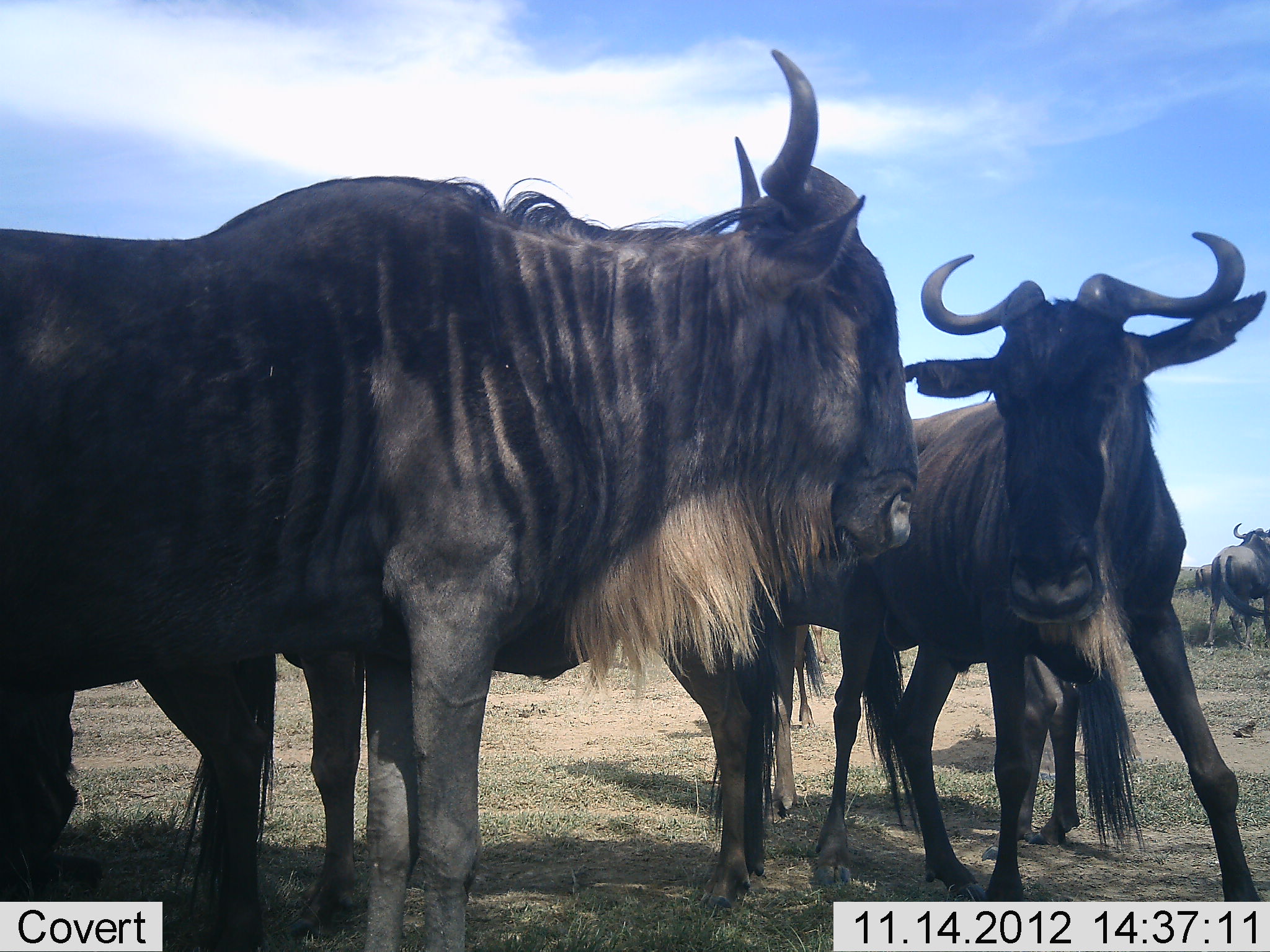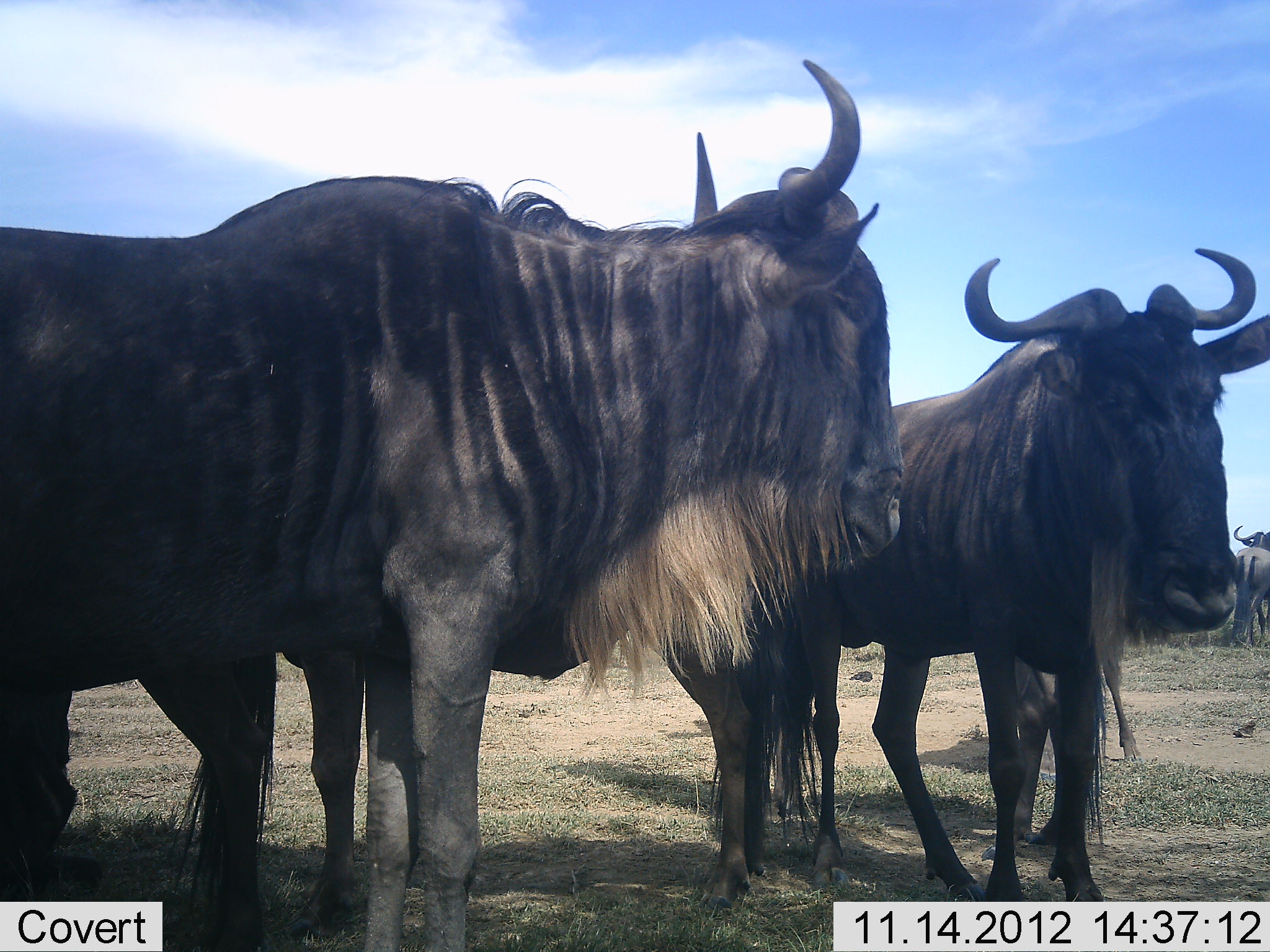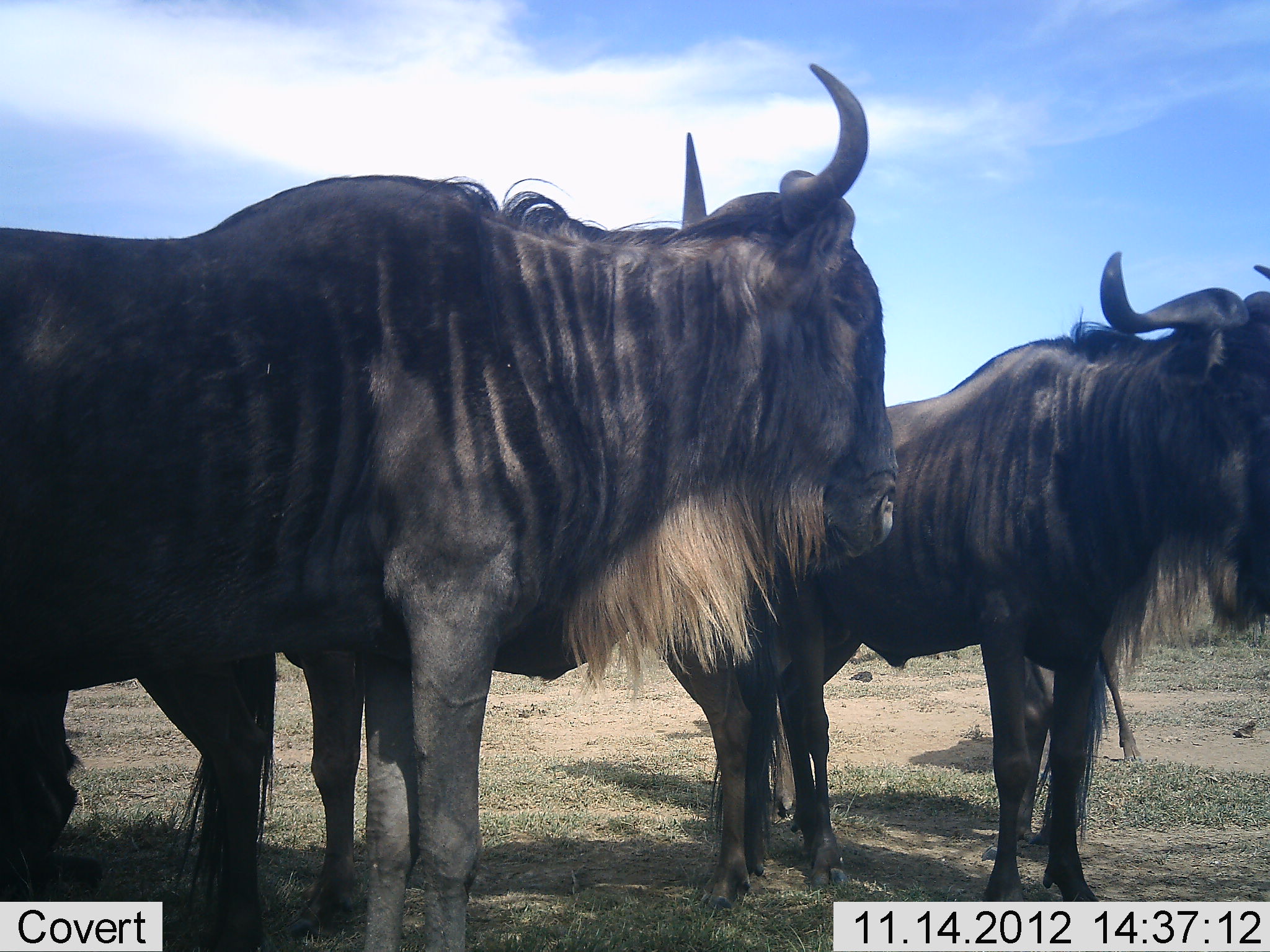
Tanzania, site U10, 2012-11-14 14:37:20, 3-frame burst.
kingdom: Animalia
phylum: Chordata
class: Mammalia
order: Artiodactyla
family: Bovidae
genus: Connochaetes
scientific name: Connochaetes taurinus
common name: blue wildebeest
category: wildebeest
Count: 6.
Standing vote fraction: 100%.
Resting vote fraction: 0%.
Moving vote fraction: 10%.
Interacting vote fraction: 30%.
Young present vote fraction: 0%.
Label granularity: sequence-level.